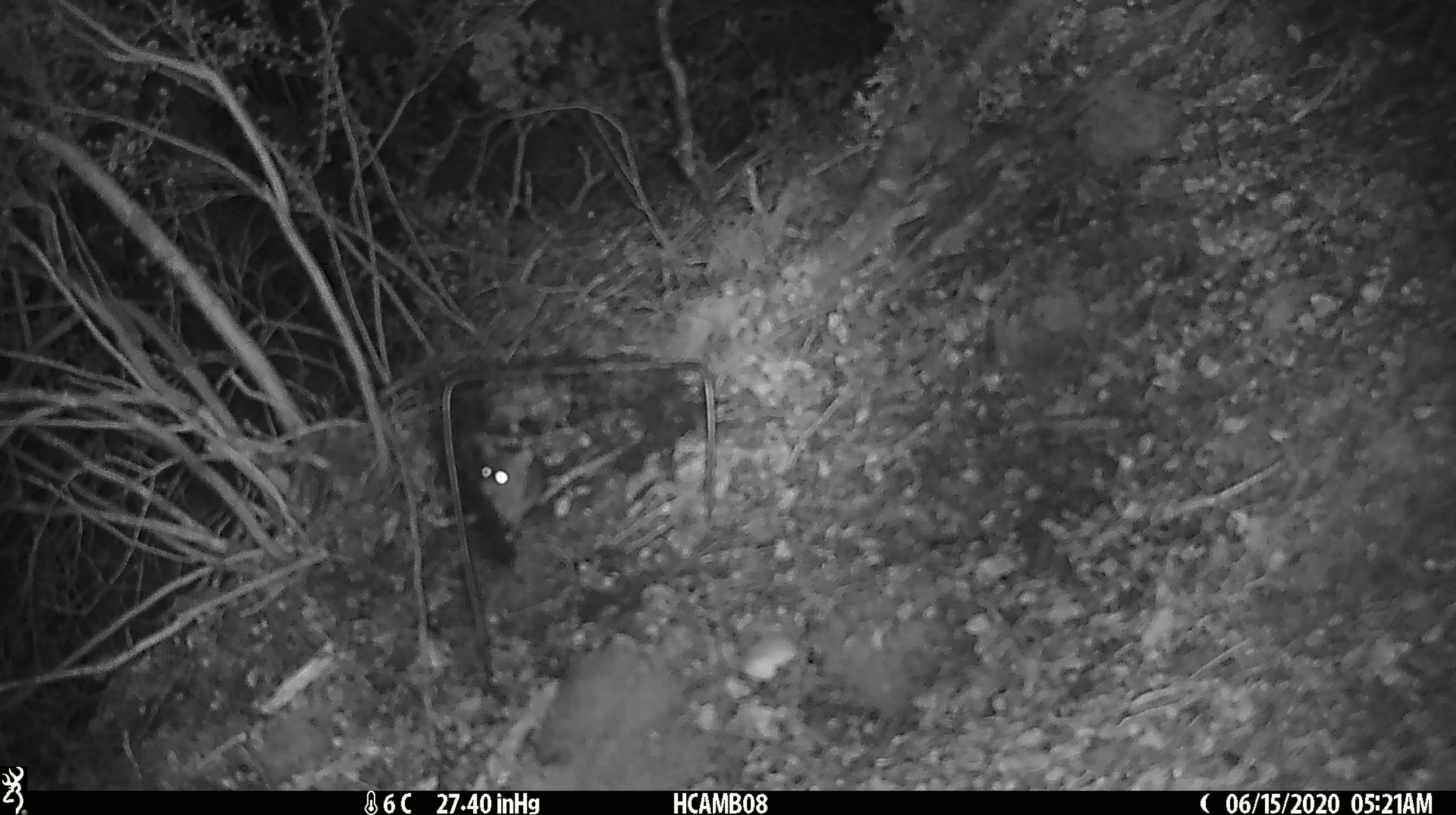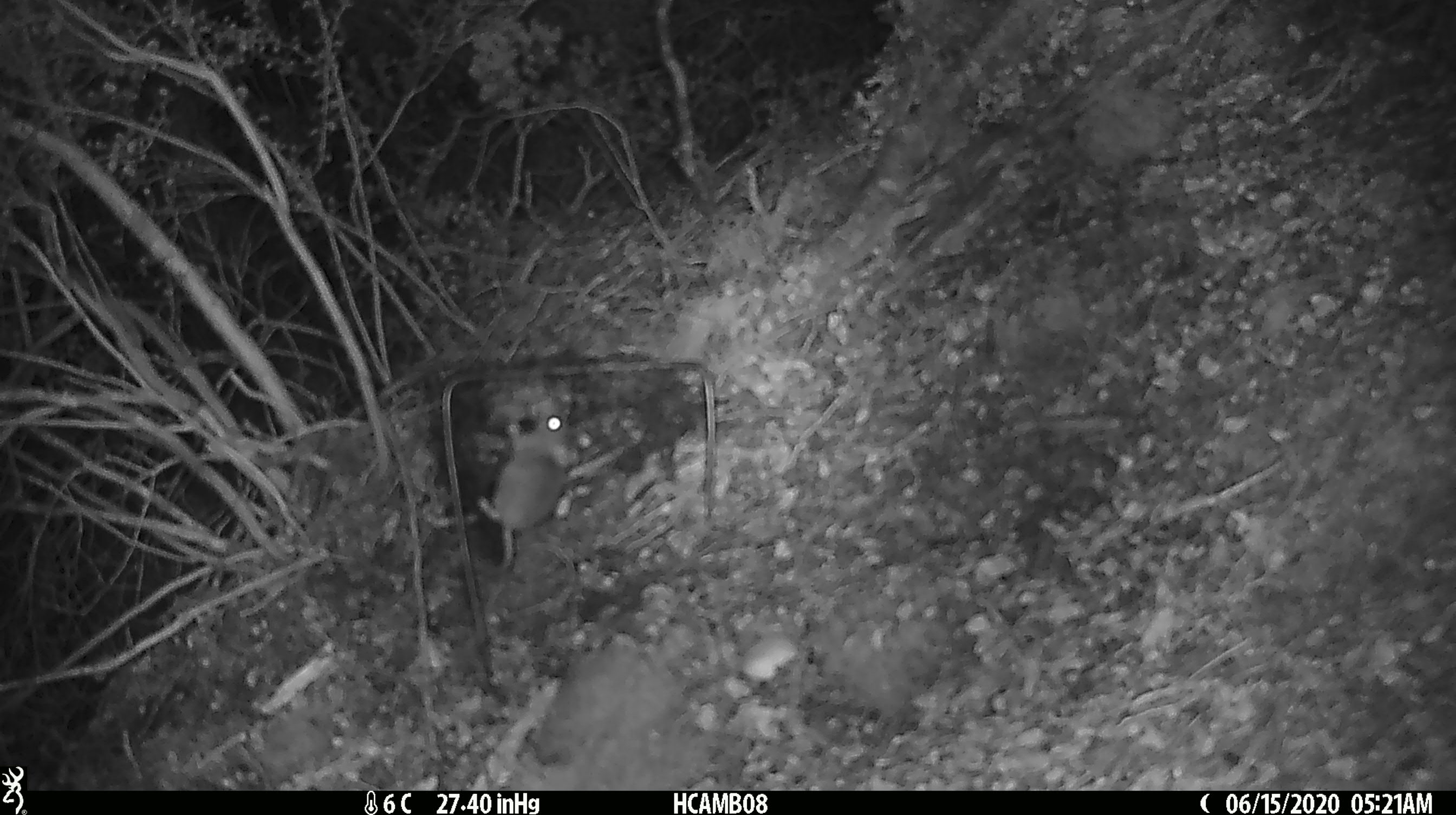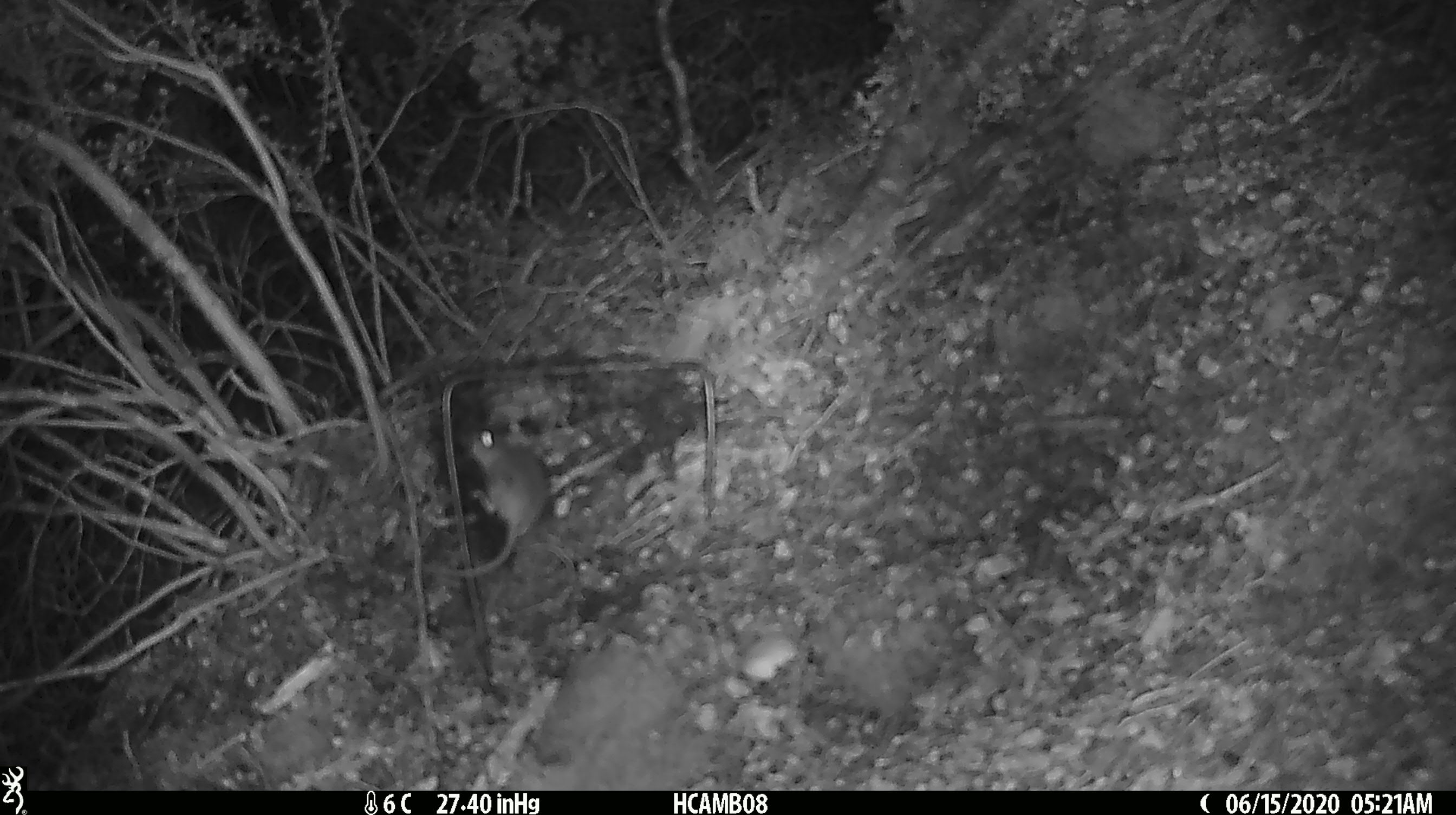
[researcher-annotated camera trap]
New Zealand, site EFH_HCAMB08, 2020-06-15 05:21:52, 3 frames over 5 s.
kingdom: Animalia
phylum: Chordata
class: Mammalia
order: Rodentia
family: Muridae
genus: Mus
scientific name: Mus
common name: mouse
Mouse (Mus).